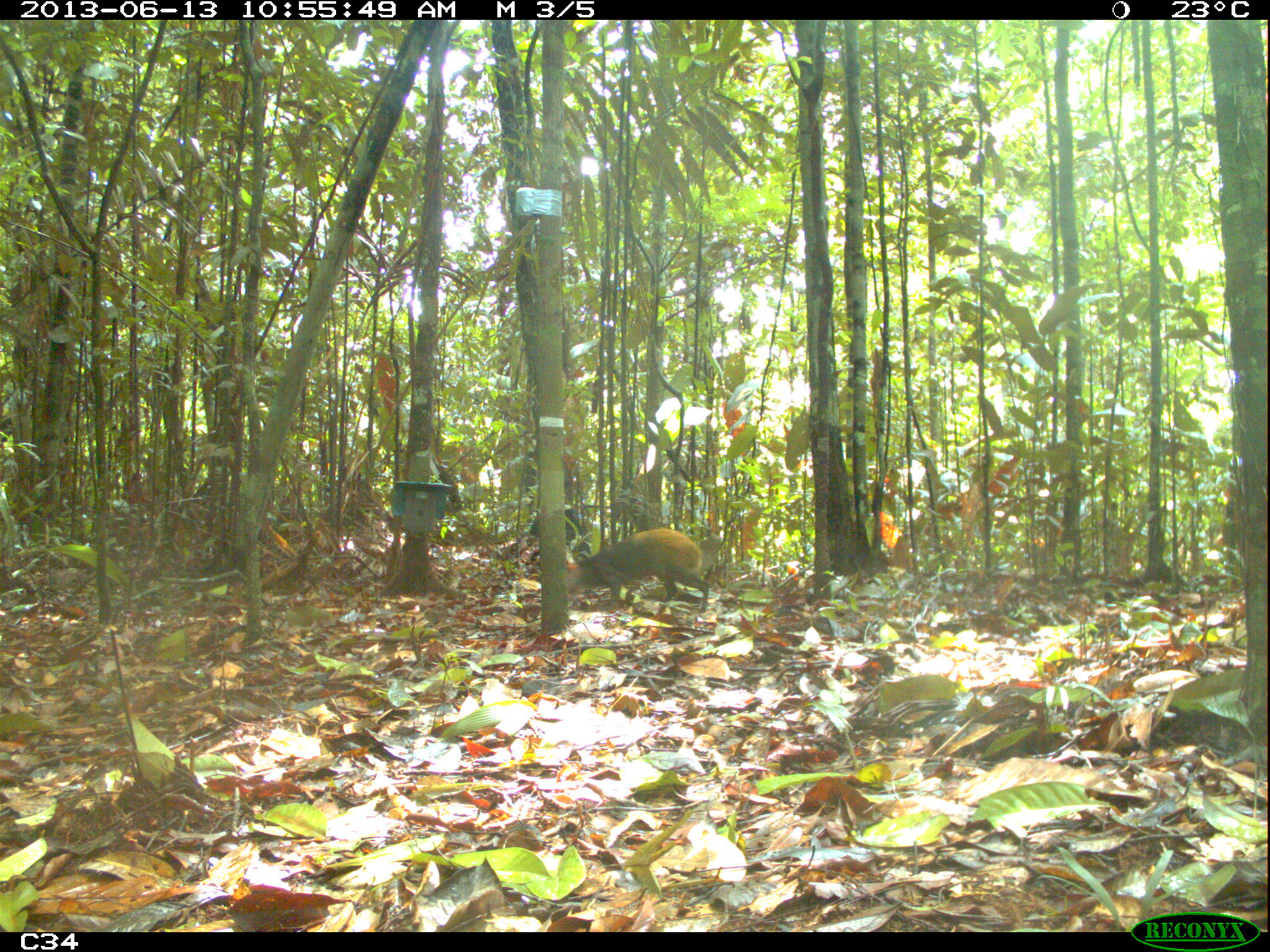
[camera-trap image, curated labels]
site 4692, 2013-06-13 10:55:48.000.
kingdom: Animalia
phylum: Chordata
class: Mammalia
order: Rodentia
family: Dasyproctidae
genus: Dasyprocta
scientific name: Dasyprocta leporina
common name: red-rumped agouti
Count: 2.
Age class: adult.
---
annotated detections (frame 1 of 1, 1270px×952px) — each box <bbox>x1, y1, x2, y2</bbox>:
dasyprocta leporina: <bbox>566, 527, 710, 618</bbox>